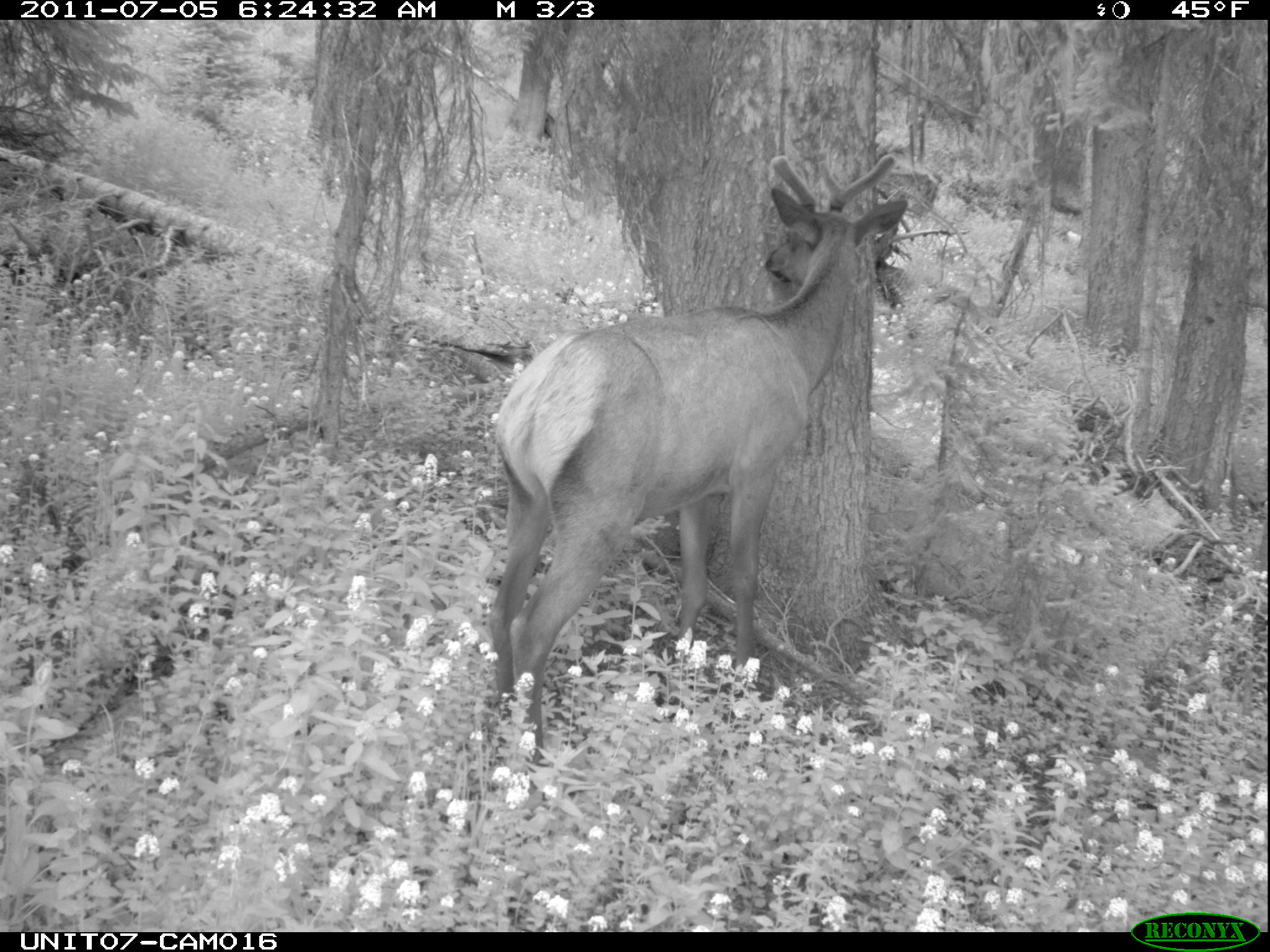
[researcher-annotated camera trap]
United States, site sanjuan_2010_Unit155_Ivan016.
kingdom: Animalia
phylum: Chordata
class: Mammalia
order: Artiodactyla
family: Cervidae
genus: Cervus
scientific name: Cervus elaphus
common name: red deer